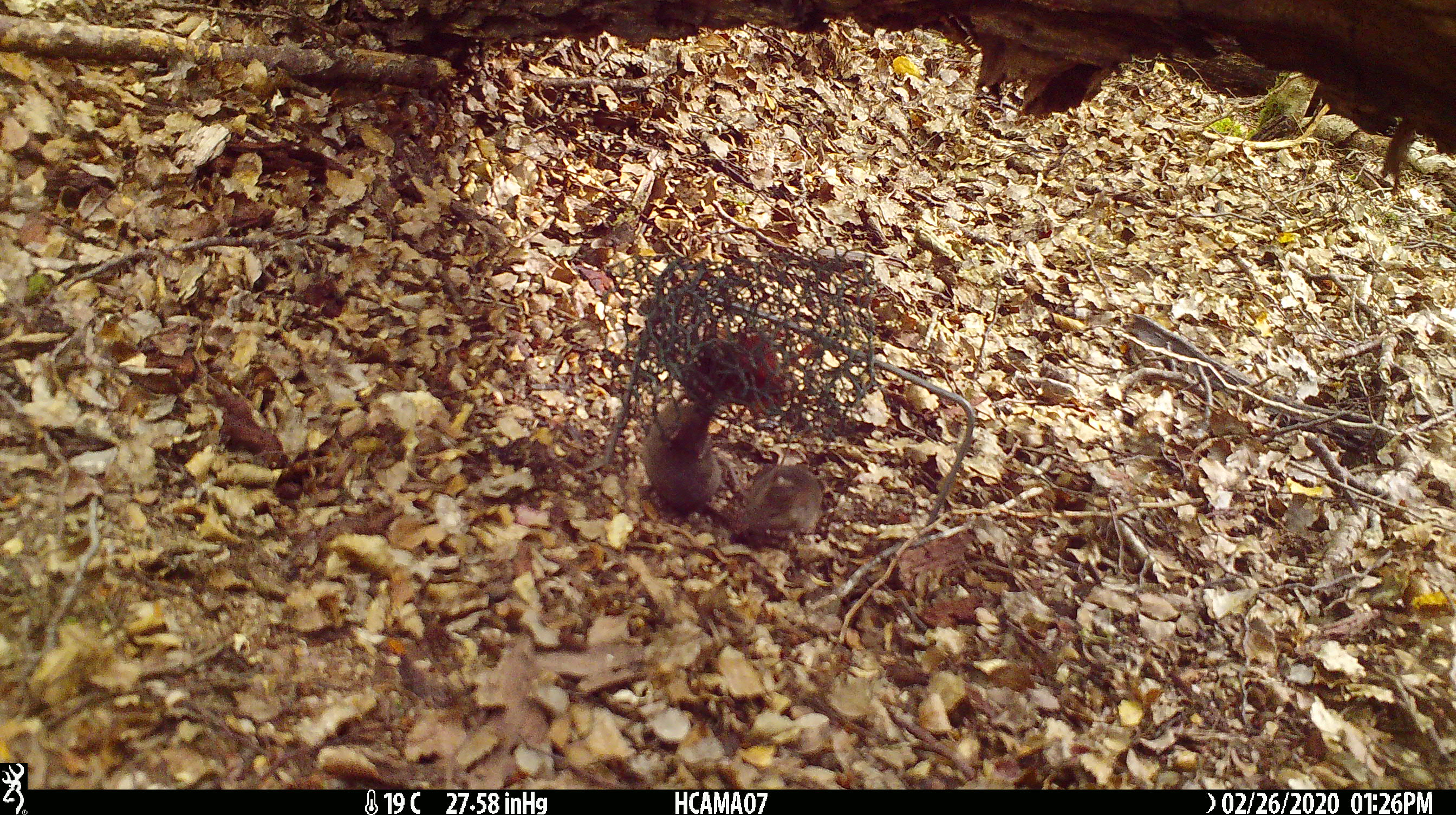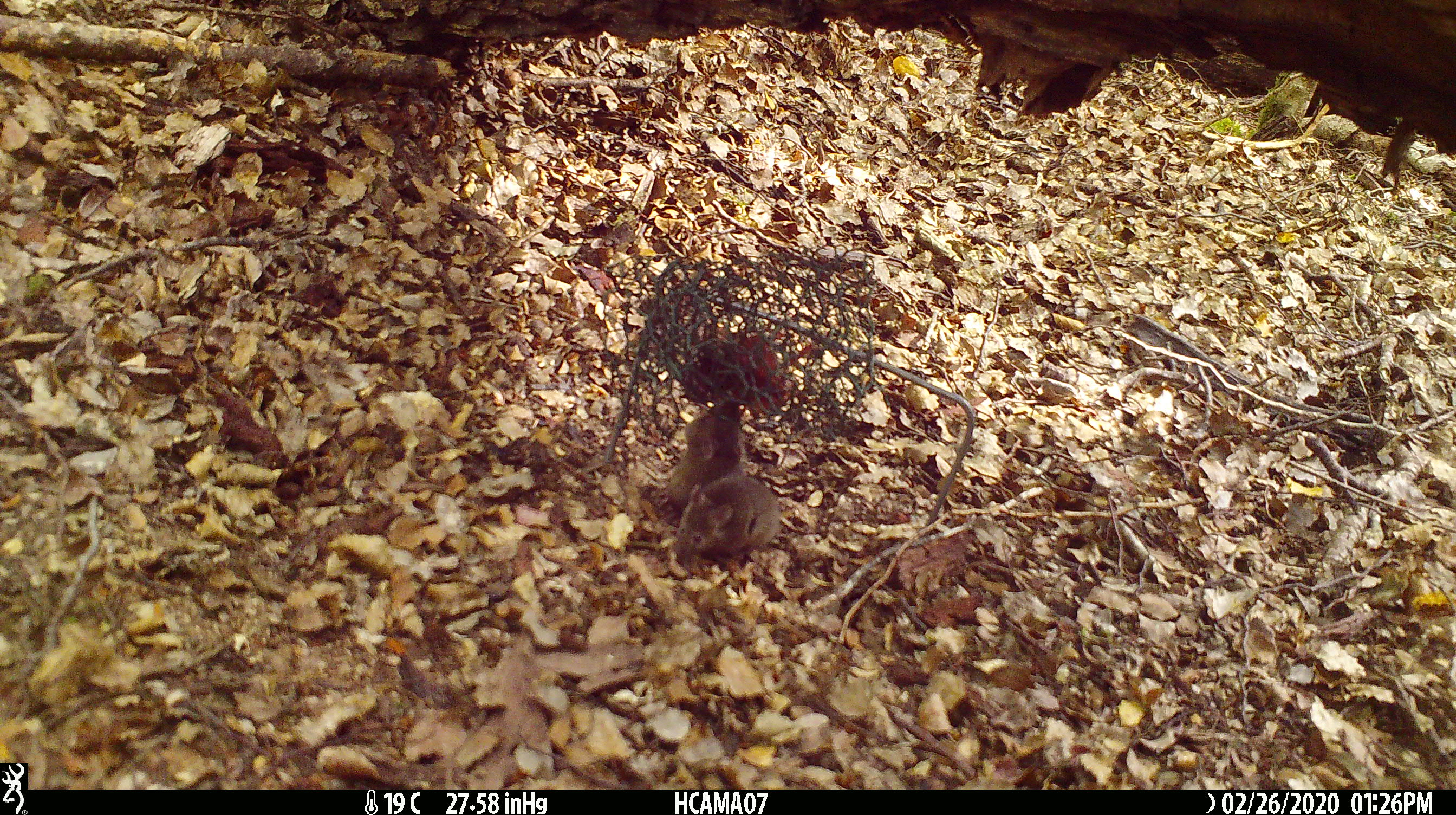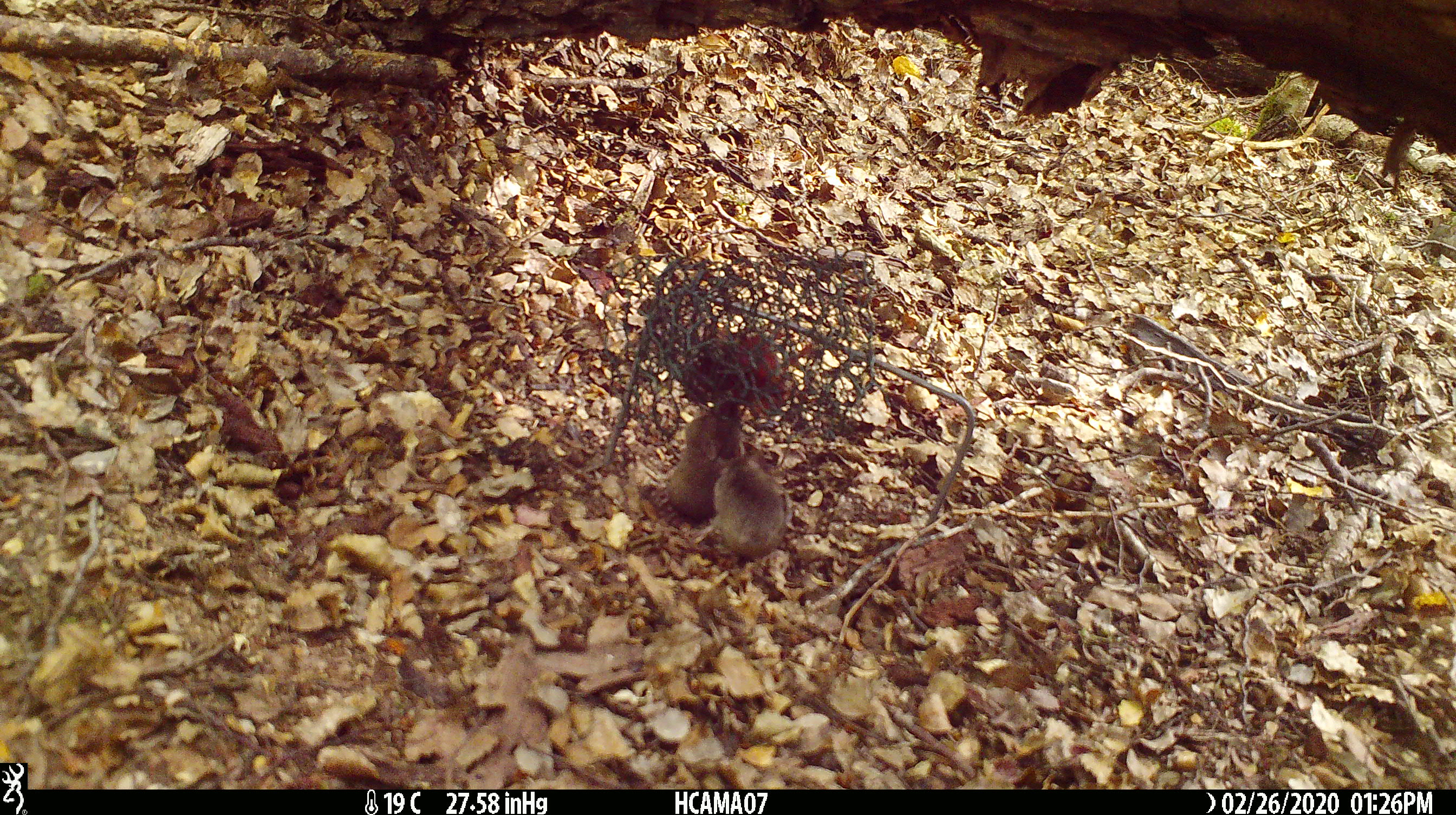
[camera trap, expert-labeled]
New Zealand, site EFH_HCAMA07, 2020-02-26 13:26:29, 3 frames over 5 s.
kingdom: Animalia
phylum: Chordata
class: Mammalia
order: Rodentia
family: Muridae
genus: Mus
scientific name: Mus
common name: mouse